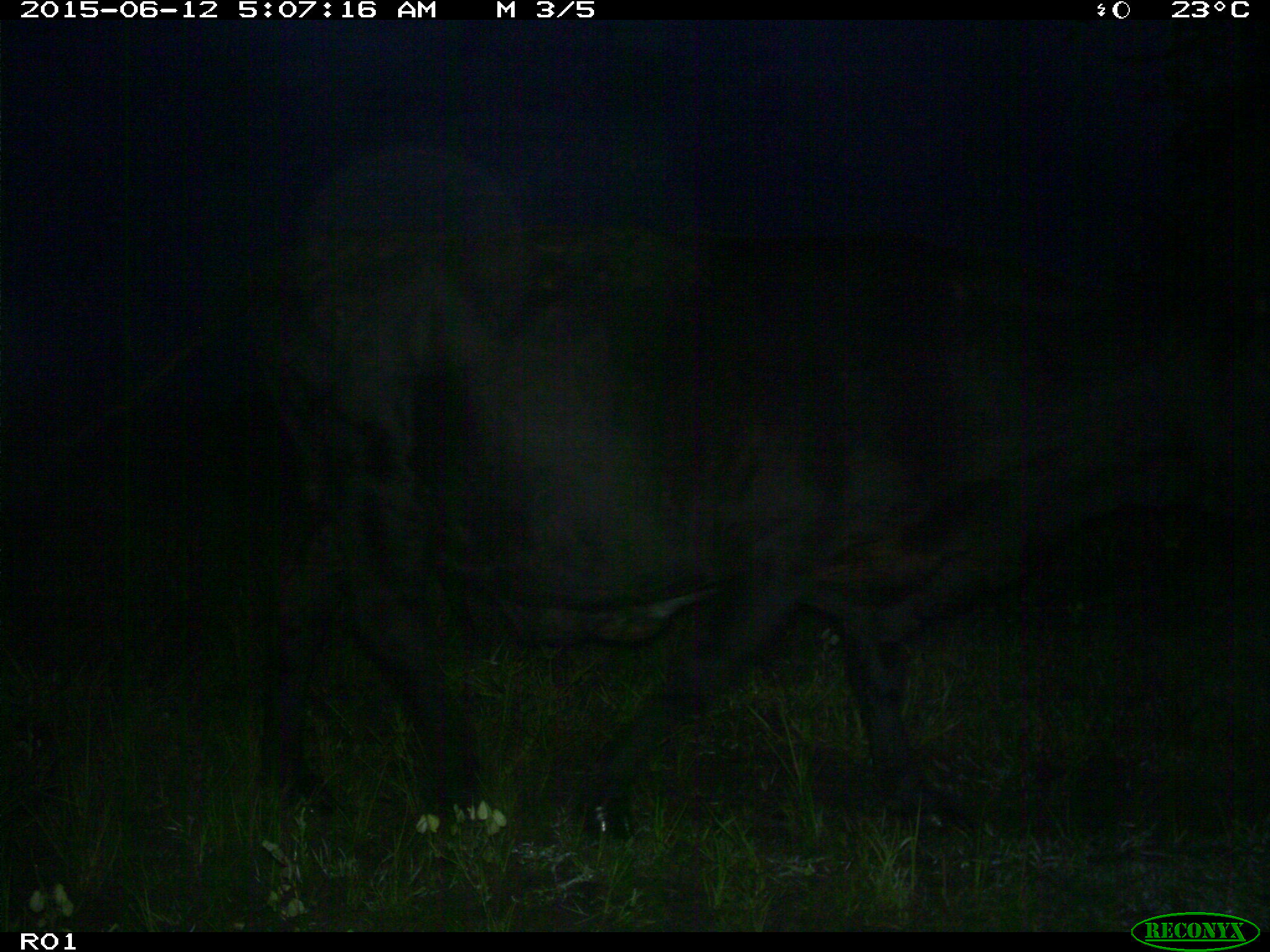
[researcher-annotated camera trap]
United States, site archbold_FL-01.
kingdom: Animalia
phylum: Chordata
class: Mammalia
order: Artiodactyla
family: Bovidae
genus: Bos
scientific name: Bos taurus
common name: domestic cow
Bos taurus (domestic cow).